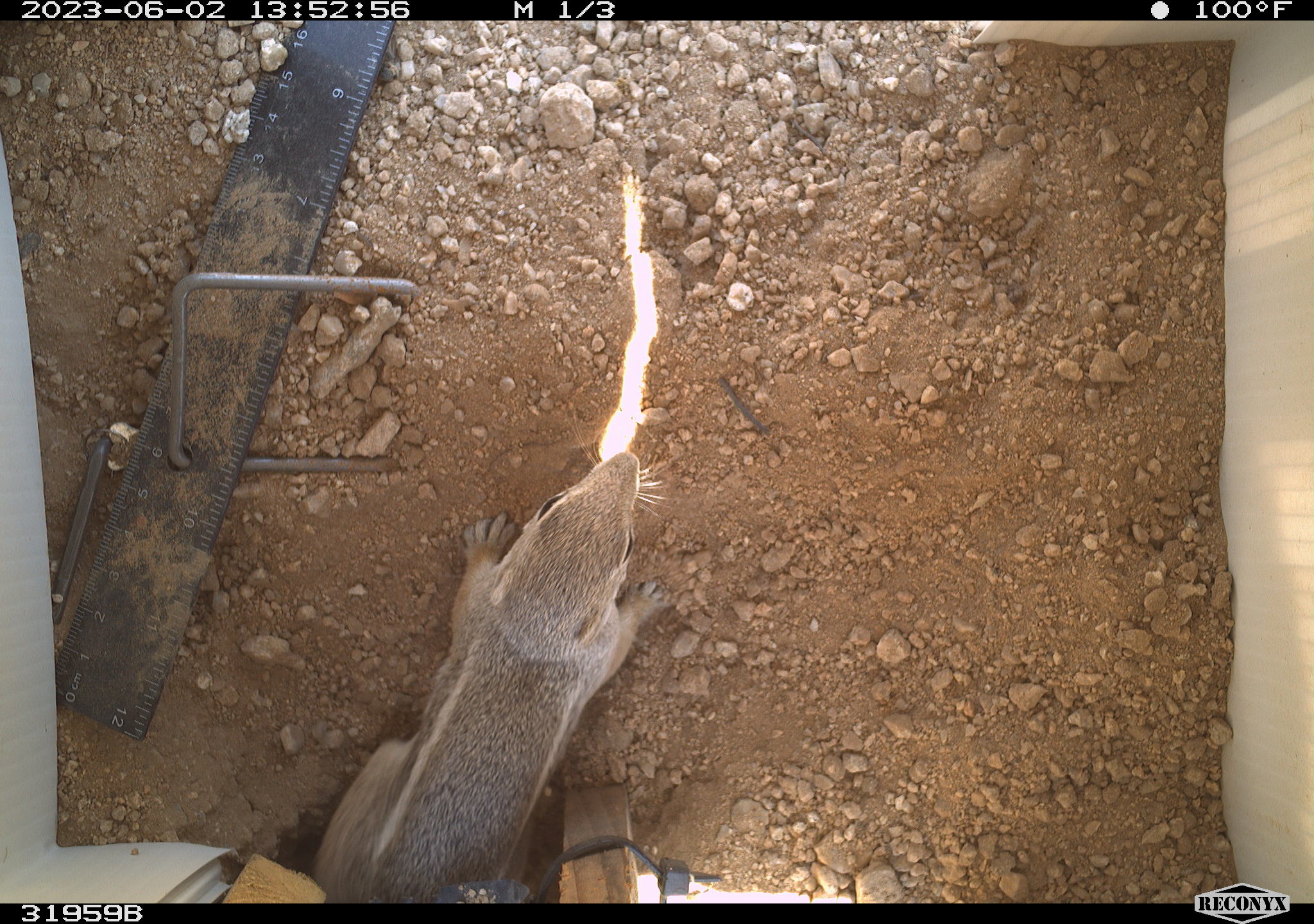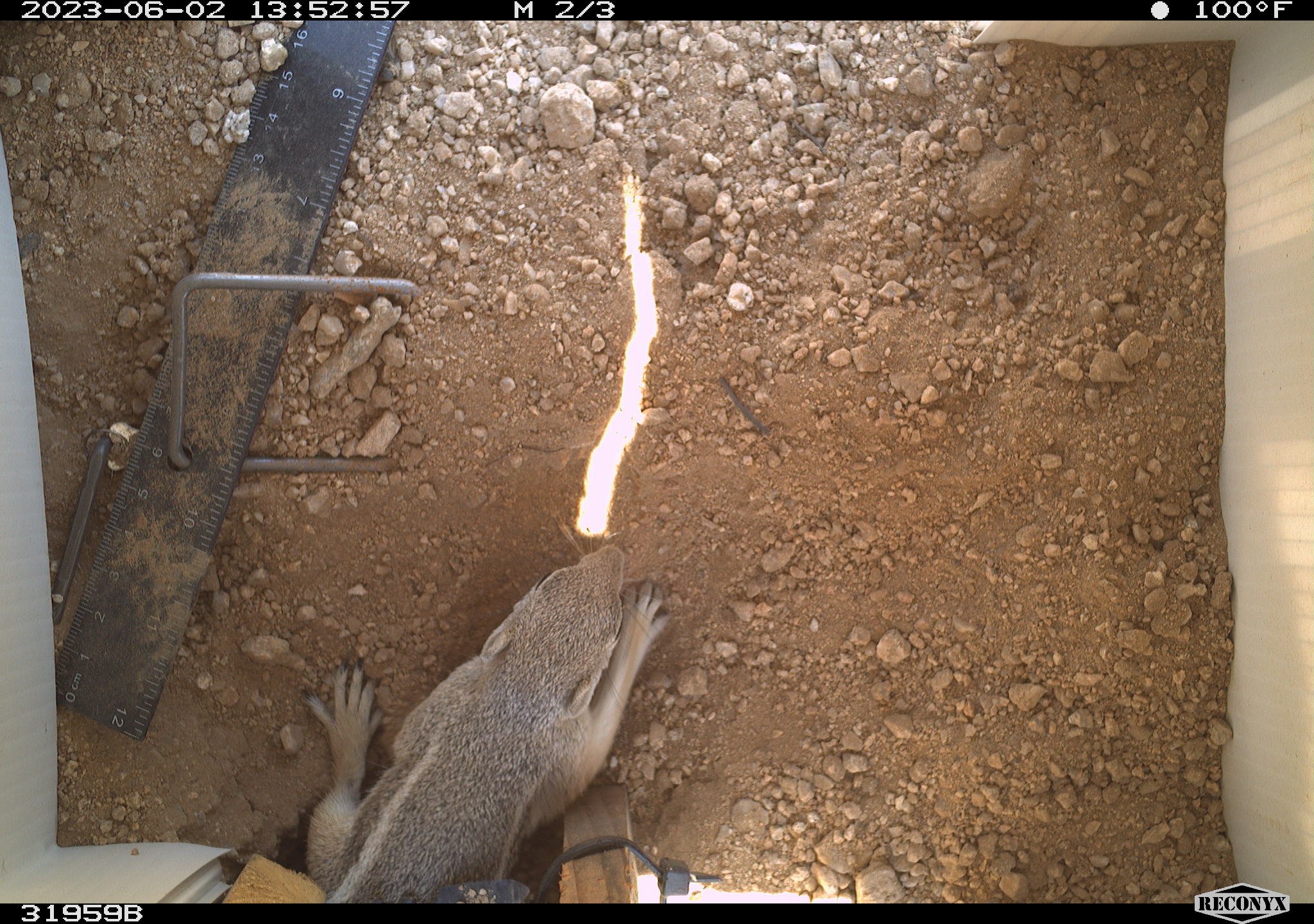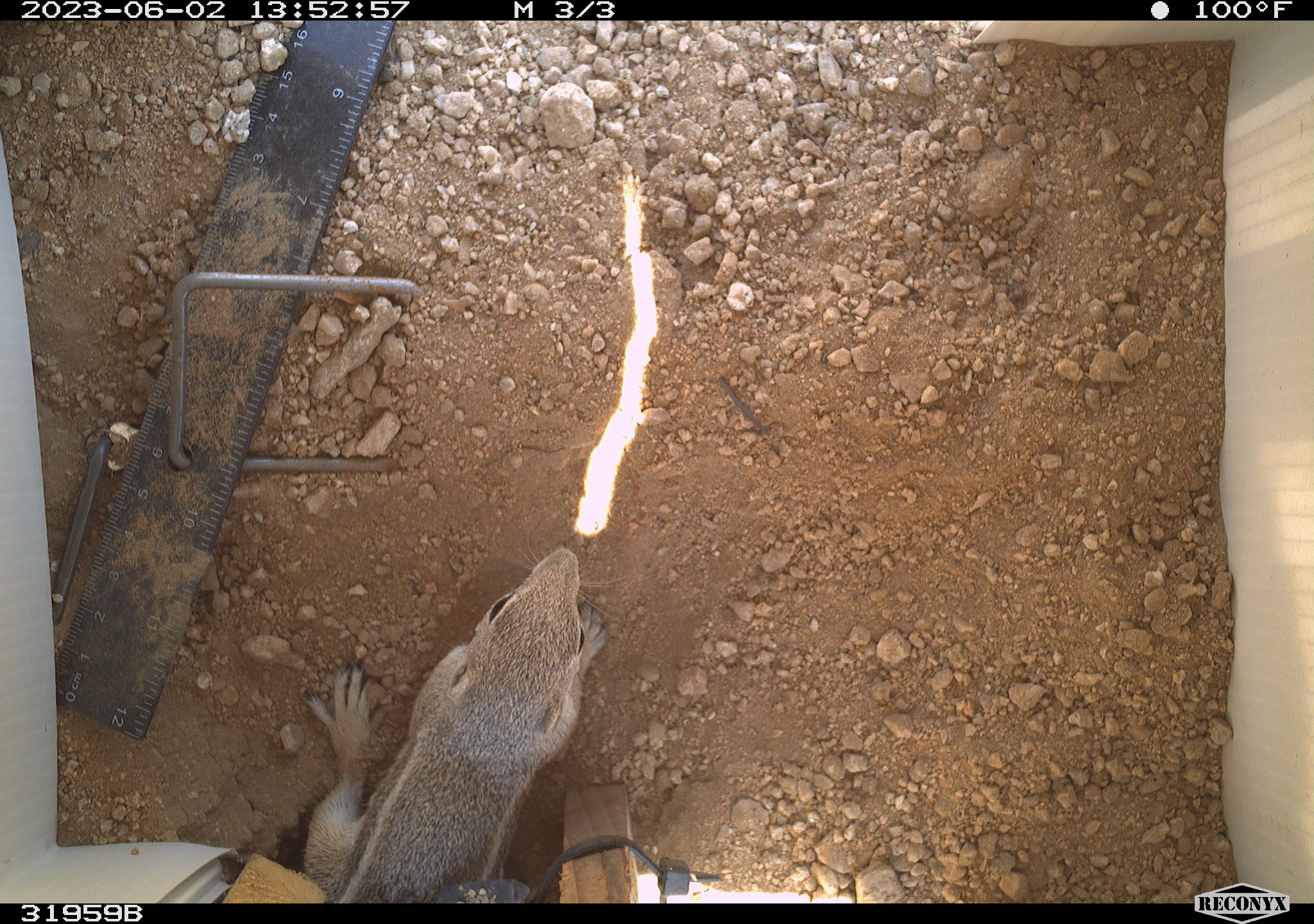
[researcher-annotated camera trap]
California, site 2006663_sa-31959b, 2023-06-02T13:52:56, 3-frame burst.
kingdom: Animalia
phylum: Chordata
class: Mammalia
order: Rodentia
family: Sciuridae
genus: Ammospermophilus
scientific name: Ammospermophilus leucurus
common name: white-tailed antelope squirrel